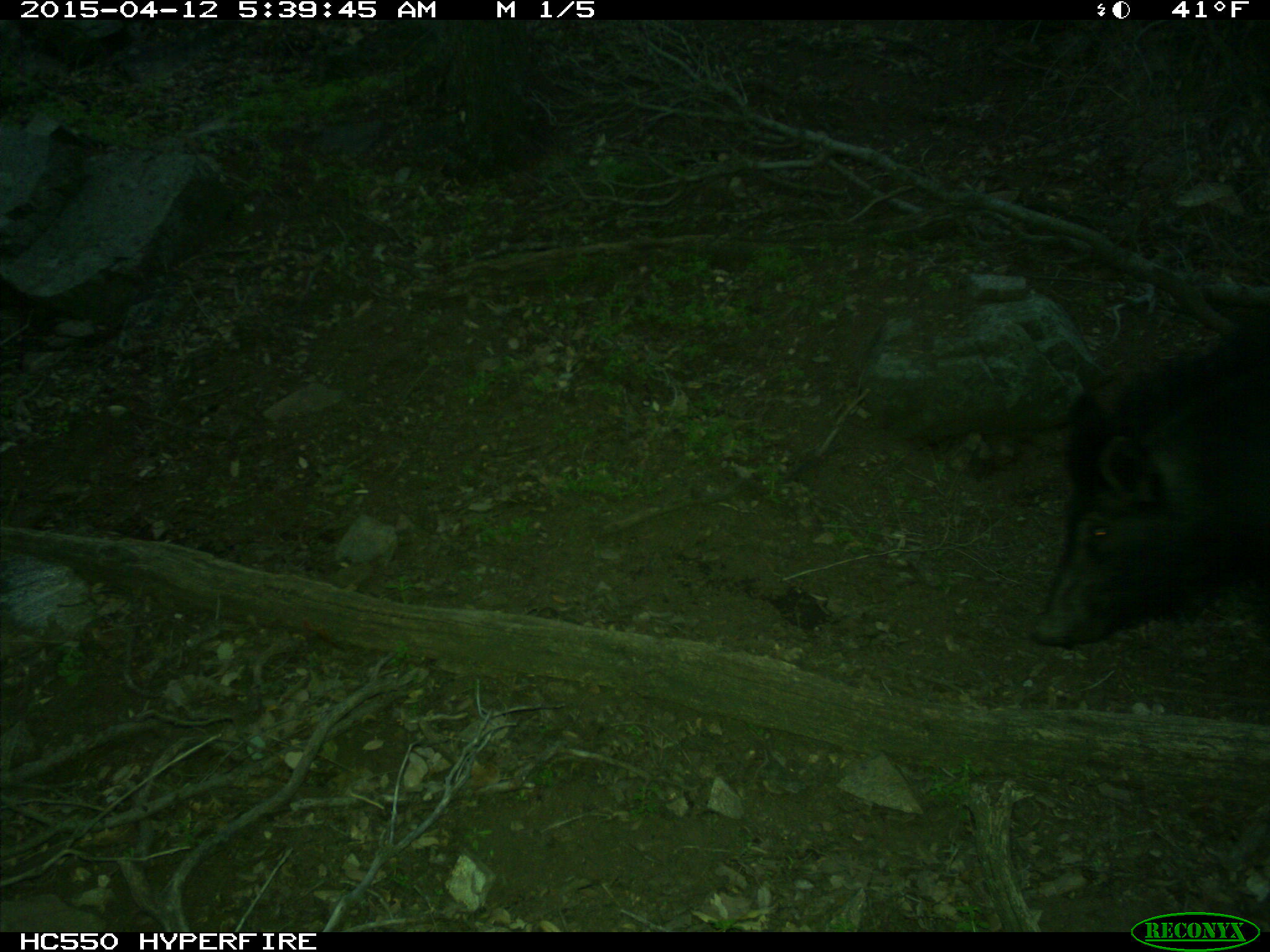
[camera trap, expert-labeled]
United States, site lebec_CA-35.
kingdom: Animalia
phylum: Chordata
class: Mammalia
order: Artiodactyla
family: Suidae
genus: Sus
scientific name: Sus scrofa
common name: wild boar